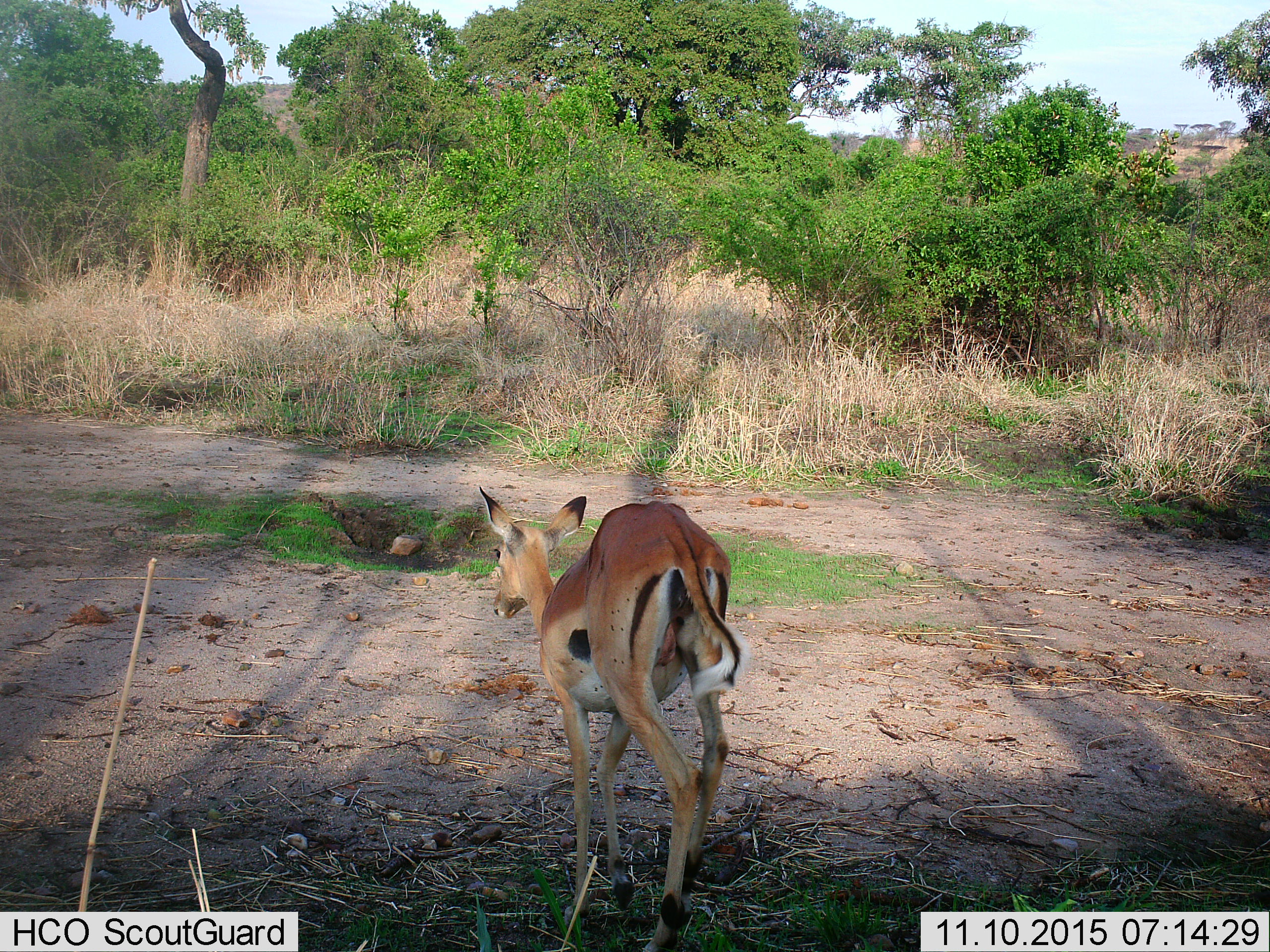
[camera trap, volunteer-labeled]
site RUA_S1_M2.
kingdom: Animalia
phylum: Chordata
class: Mammalia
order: Artiodactyla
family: Bovidae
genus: Aepyceros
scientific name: Aepyceros melampus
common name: impala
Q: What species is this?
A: Impala (Aepyceros melampus).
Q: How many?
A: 1.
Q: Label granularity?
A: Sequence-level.